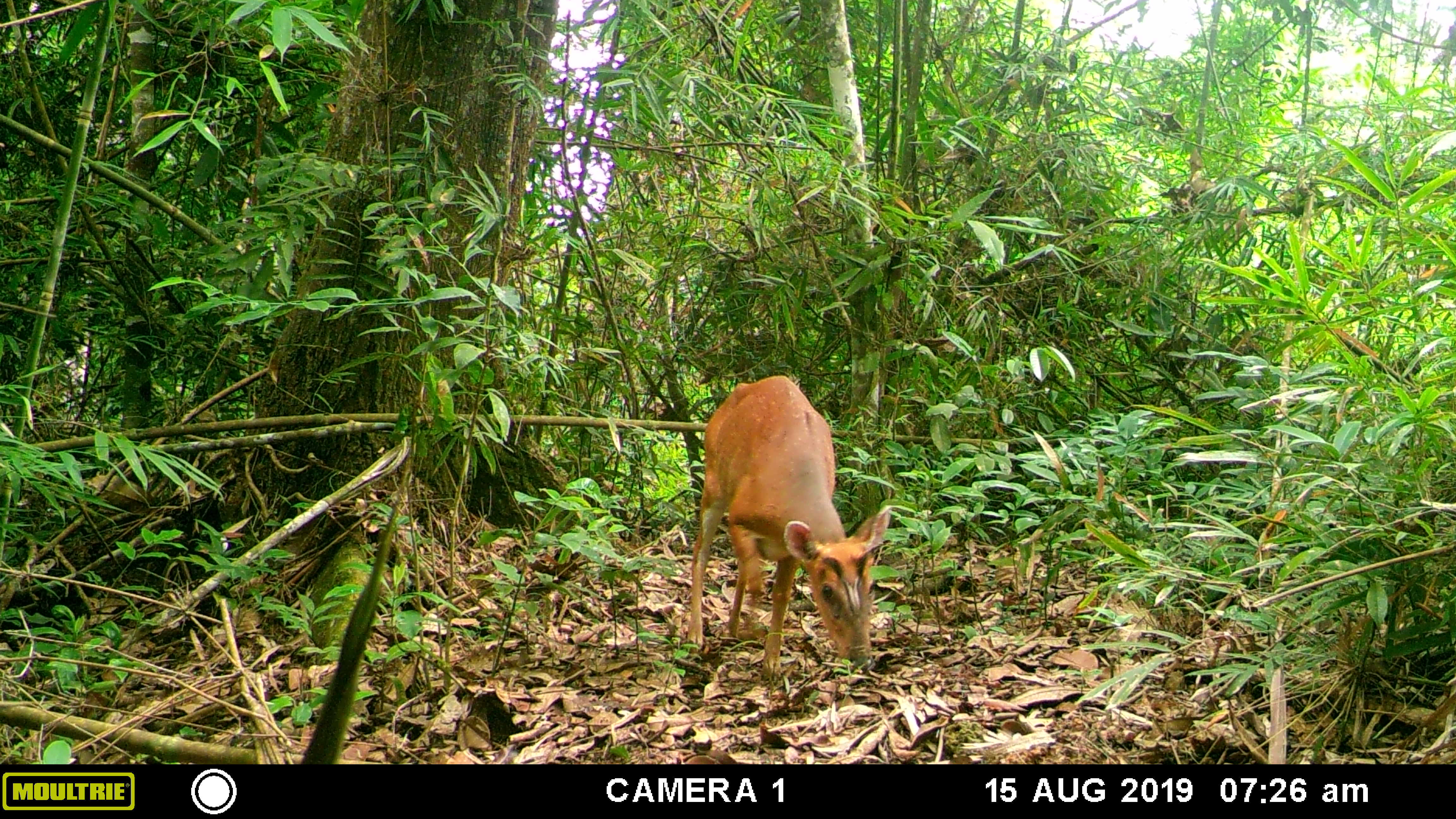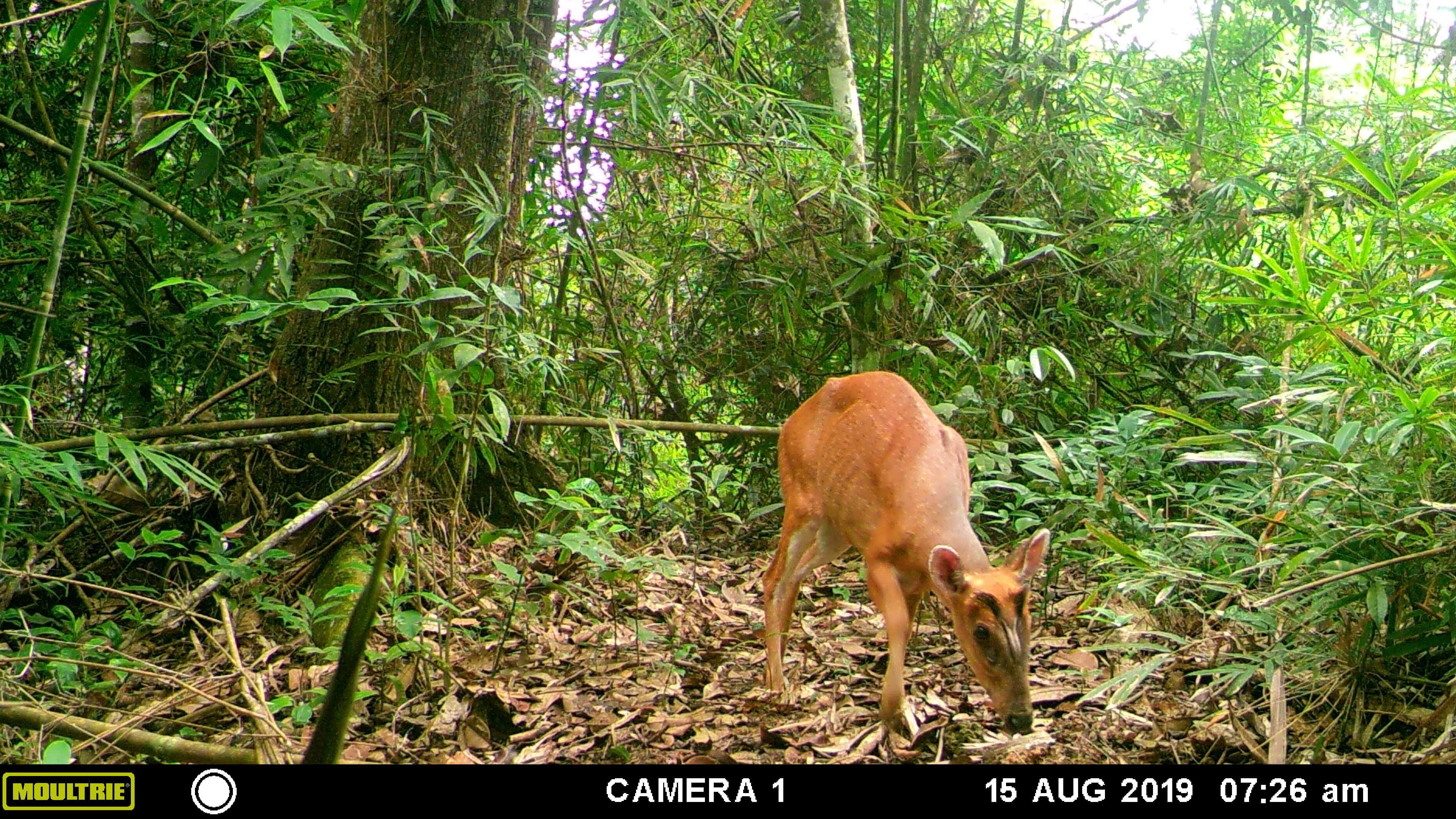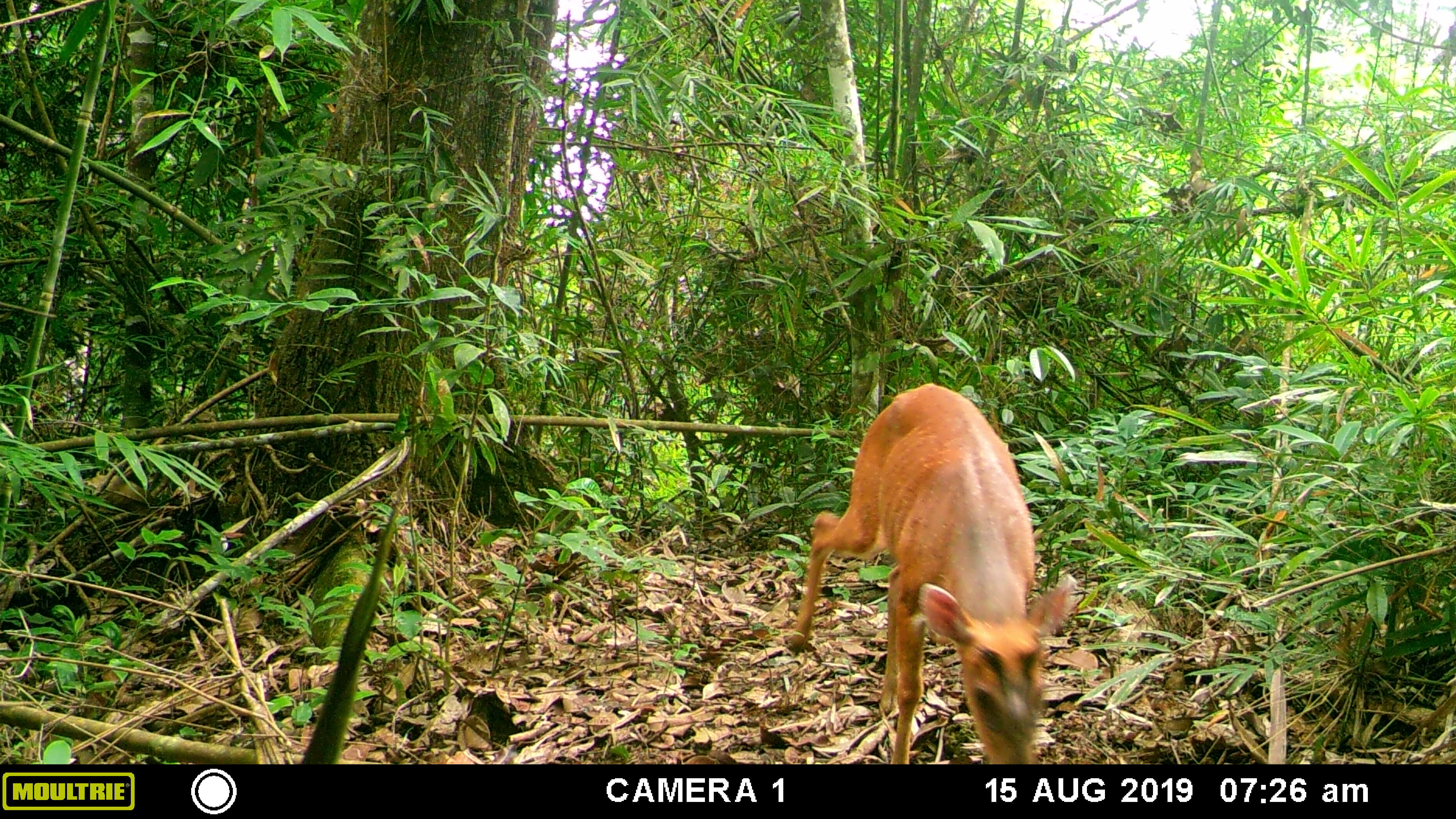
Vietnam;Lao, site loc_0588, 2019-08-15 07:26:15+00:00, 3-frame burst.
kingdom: Animalia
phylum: Chordata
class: Mammalia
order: Artiodactyla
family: Cervidae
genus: Muntiacus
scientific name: Muntiacus muntjak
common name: red muntjac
Red muntjac (Muntiacus muntjak). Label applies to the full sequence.